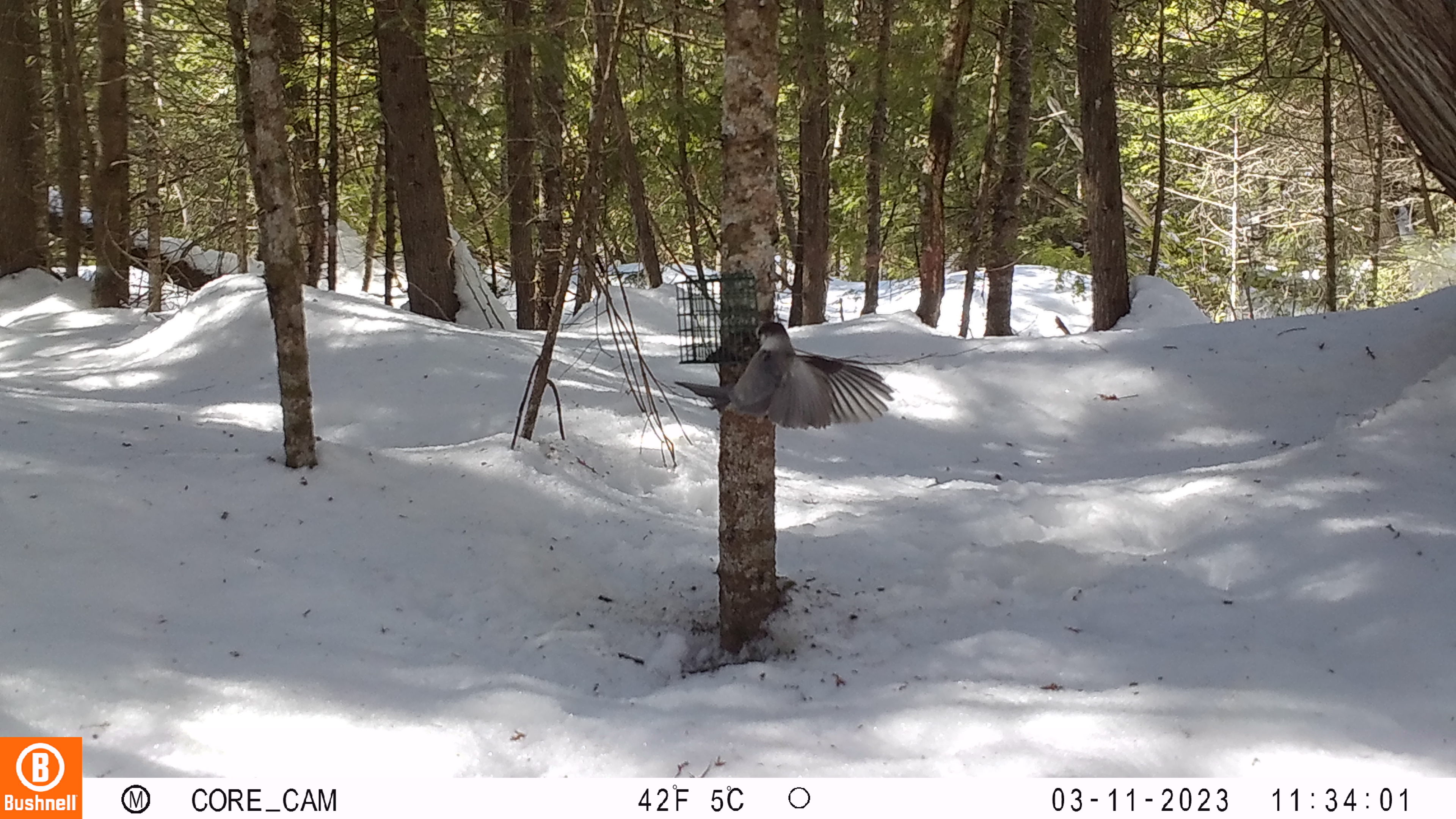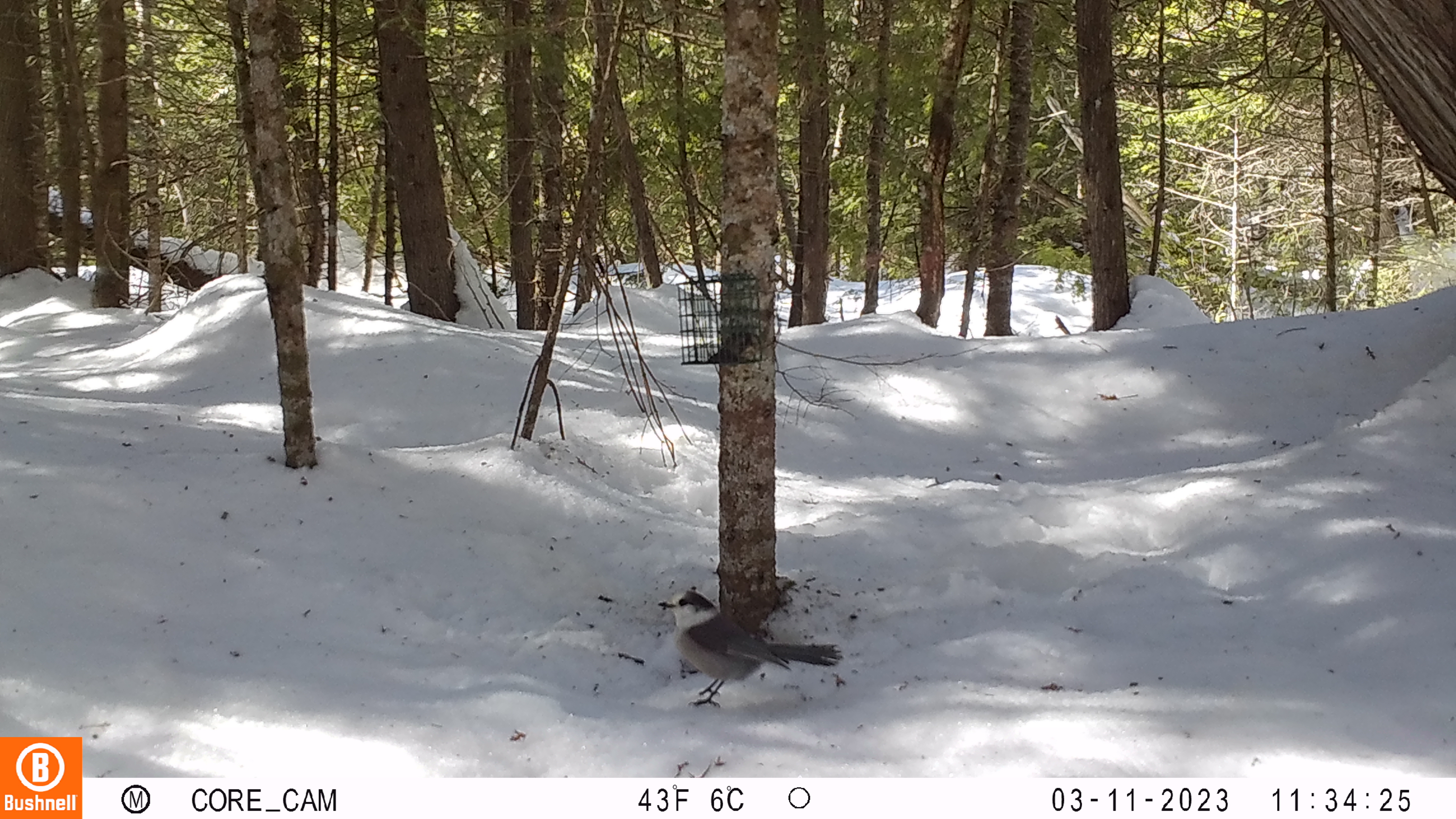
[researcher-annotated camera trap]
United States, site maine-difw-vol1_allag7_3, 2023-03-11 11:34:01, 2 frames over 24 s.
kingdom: Animalia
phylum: Chordata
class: Aves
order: Passeriformes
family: Corvidae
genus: Perisoreus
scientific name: Perisoreus canadensis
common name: canada jay